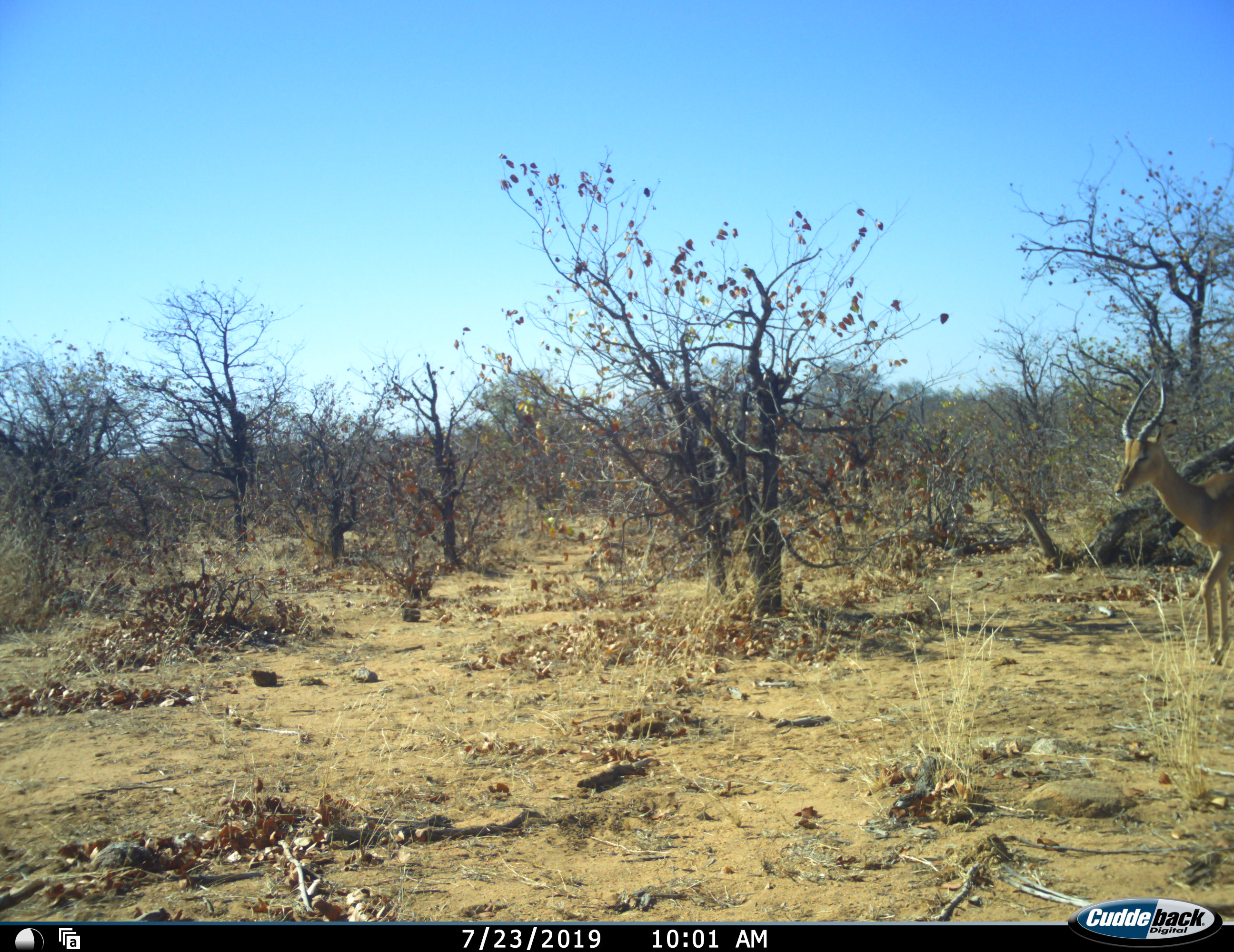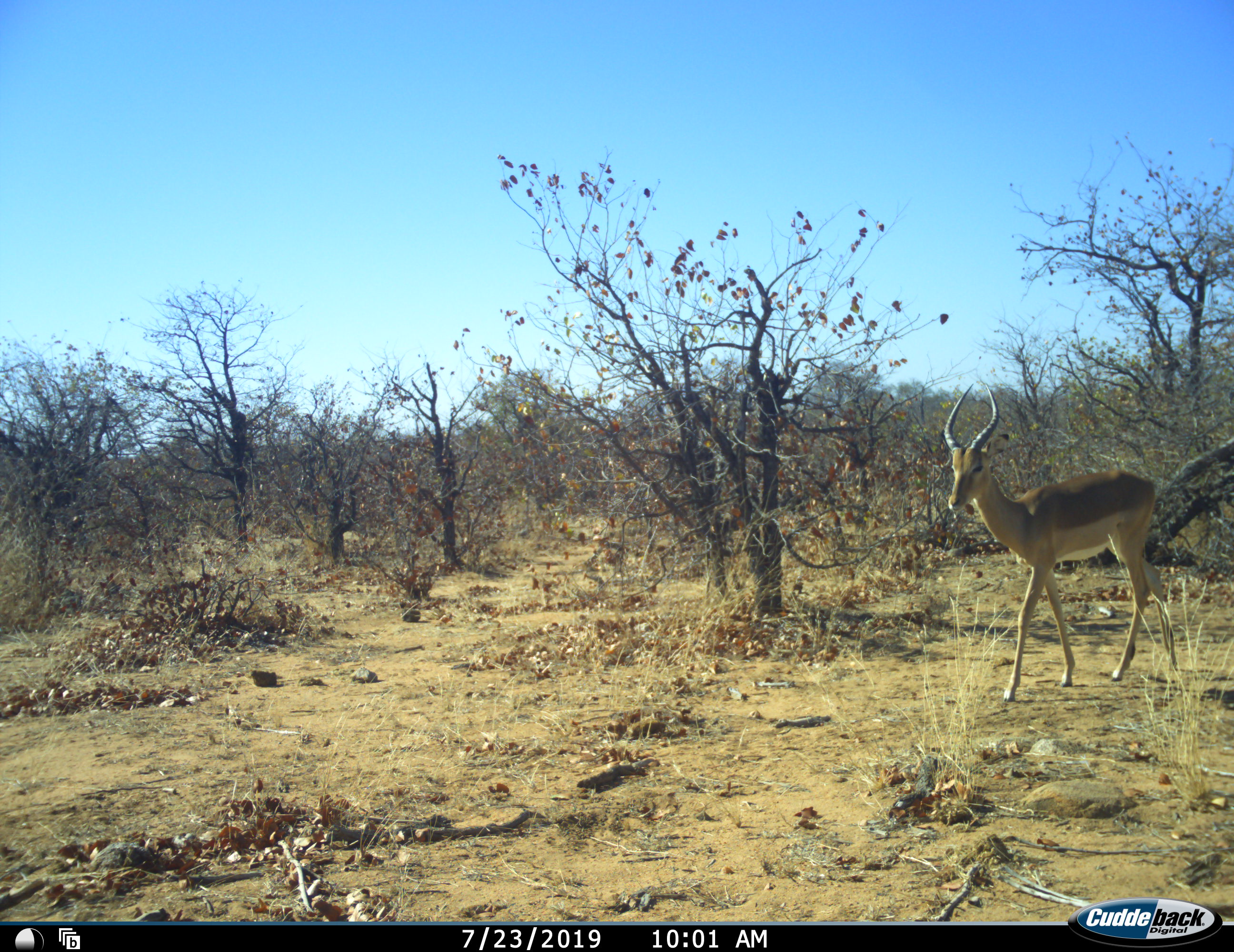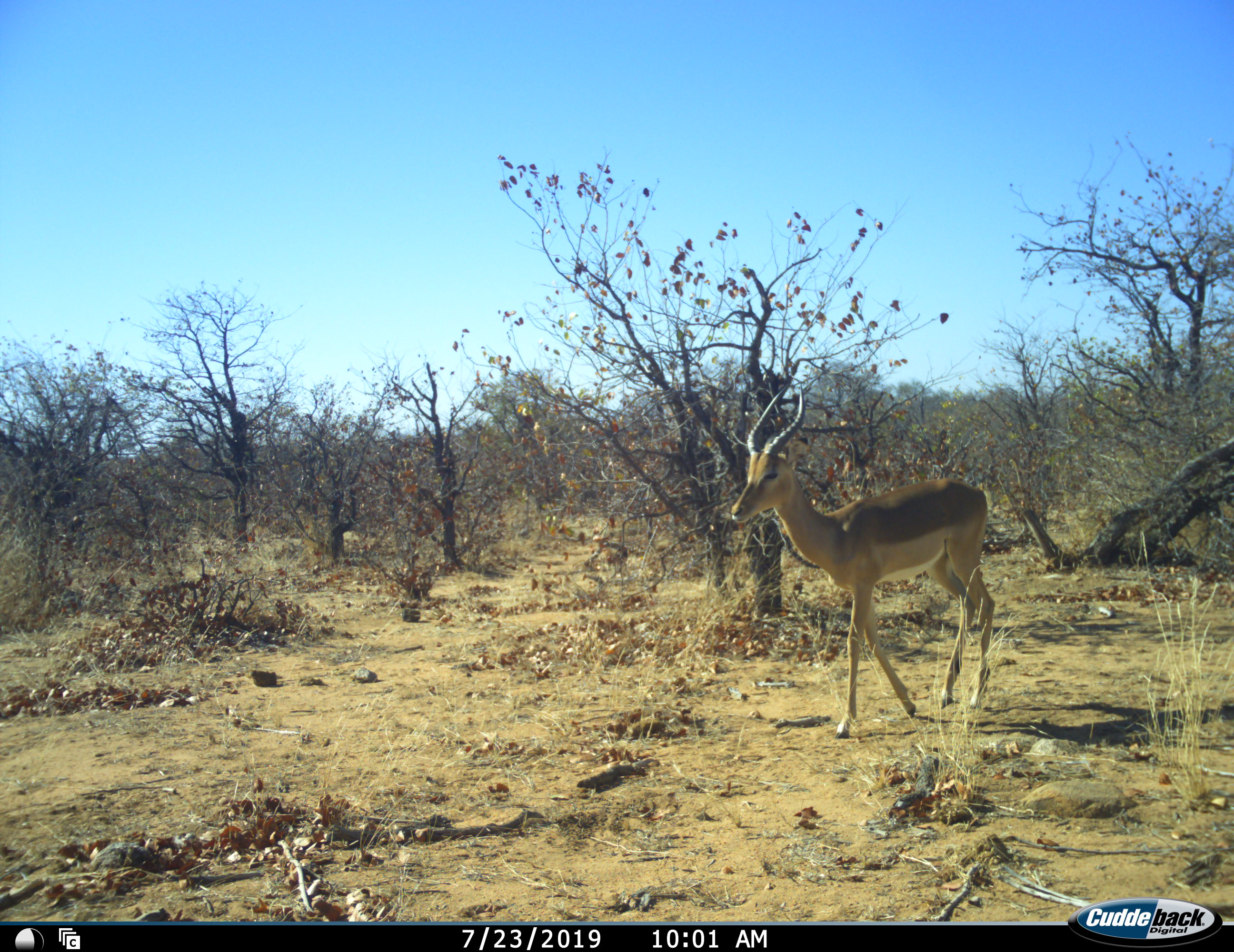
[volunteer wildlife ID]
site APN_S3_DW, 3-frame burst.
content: unidentified animal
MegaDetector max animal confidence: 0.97